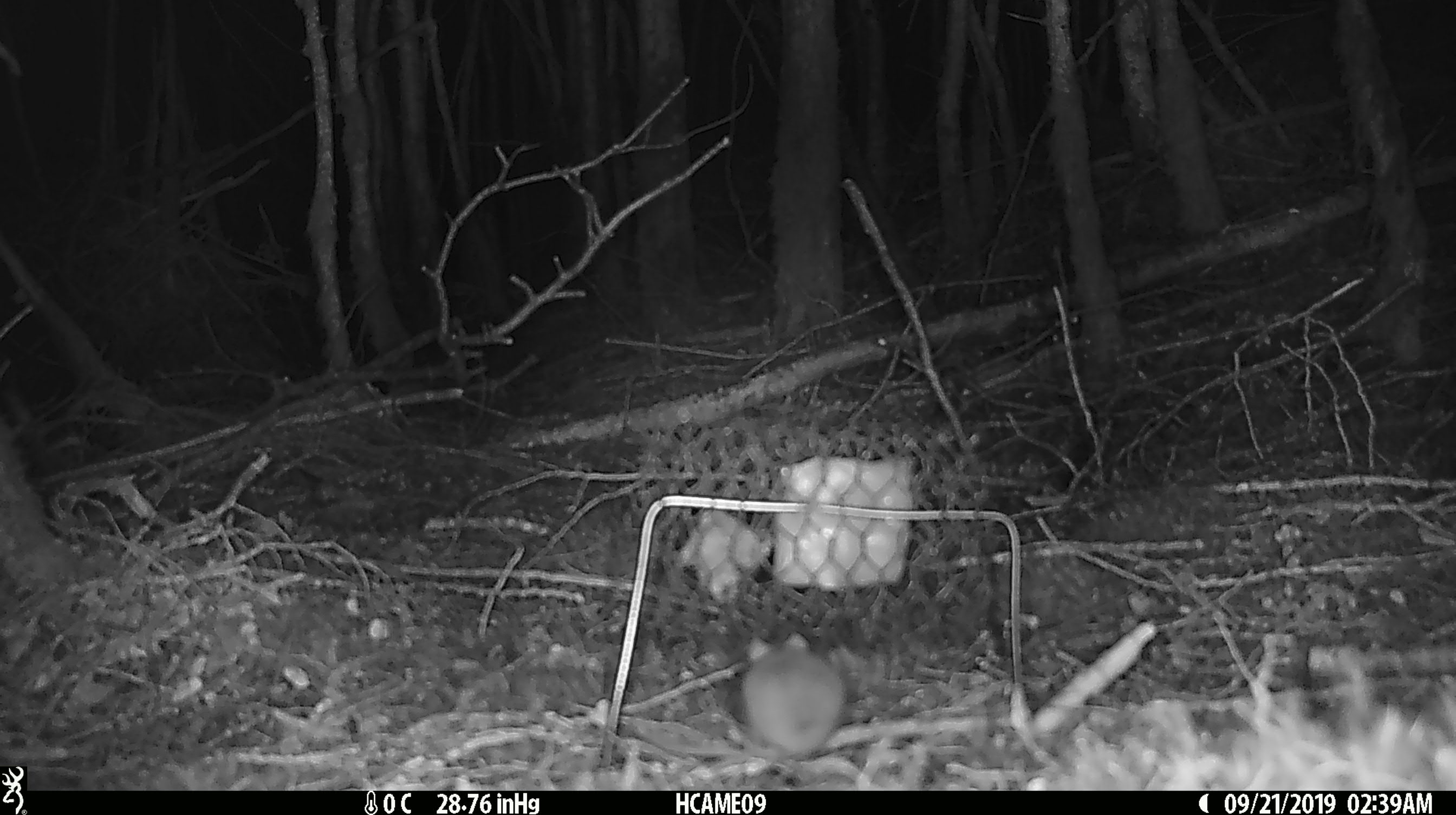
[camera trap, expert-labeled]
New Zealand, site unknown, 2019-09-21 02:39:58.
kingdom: Animalia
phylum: Chordata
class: Mammalia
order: Rodentia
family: Muridae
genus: Mus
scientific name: Mus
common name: mouse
Mouse (Mus).